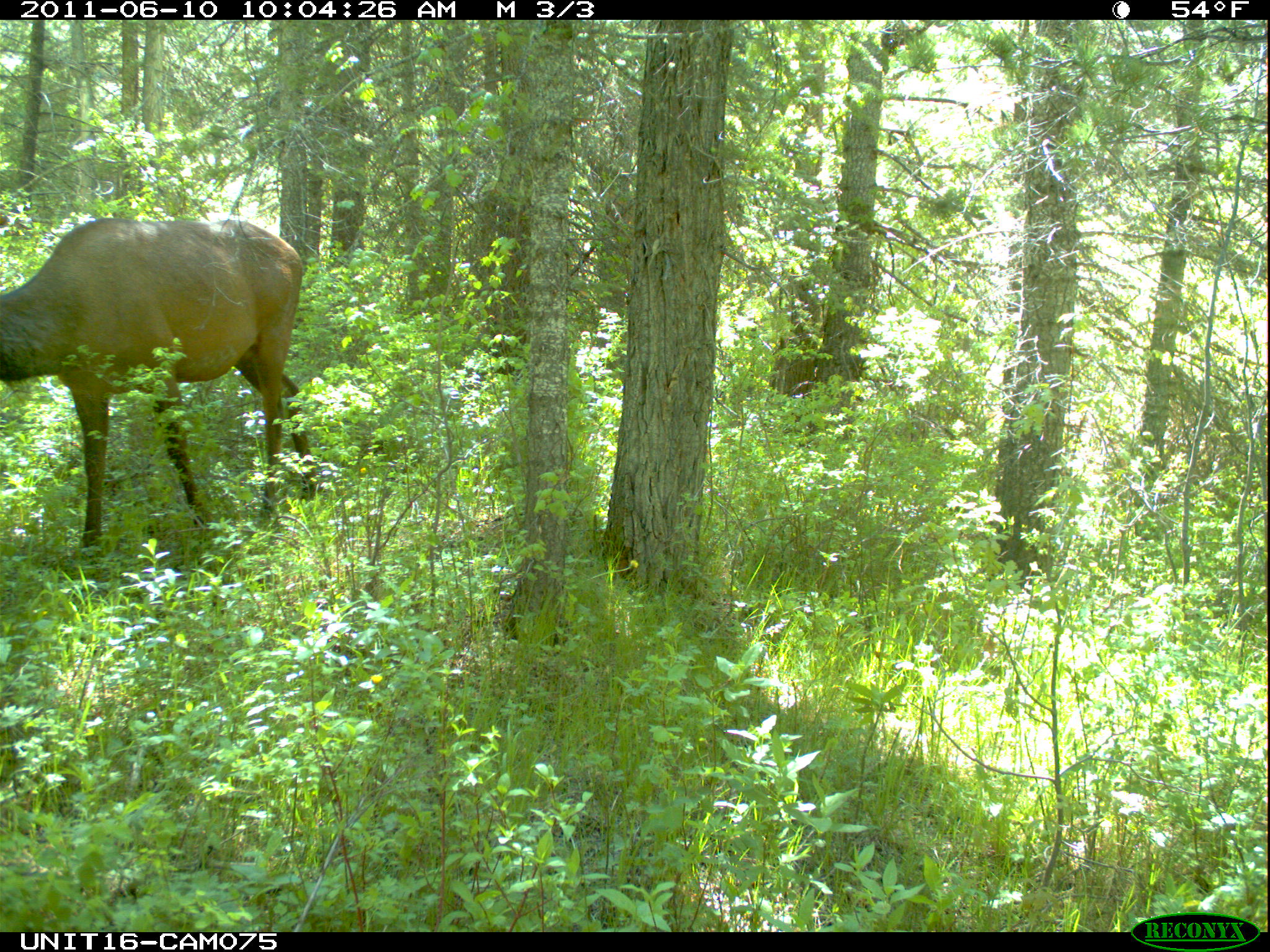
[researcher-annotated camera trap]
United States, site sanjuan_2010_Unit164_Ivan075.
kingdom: Animalia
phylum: Chordata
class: Mammalia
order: Artiodactyla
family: Cervidae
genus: Cervus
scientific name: Cervus elaphus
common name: red deer